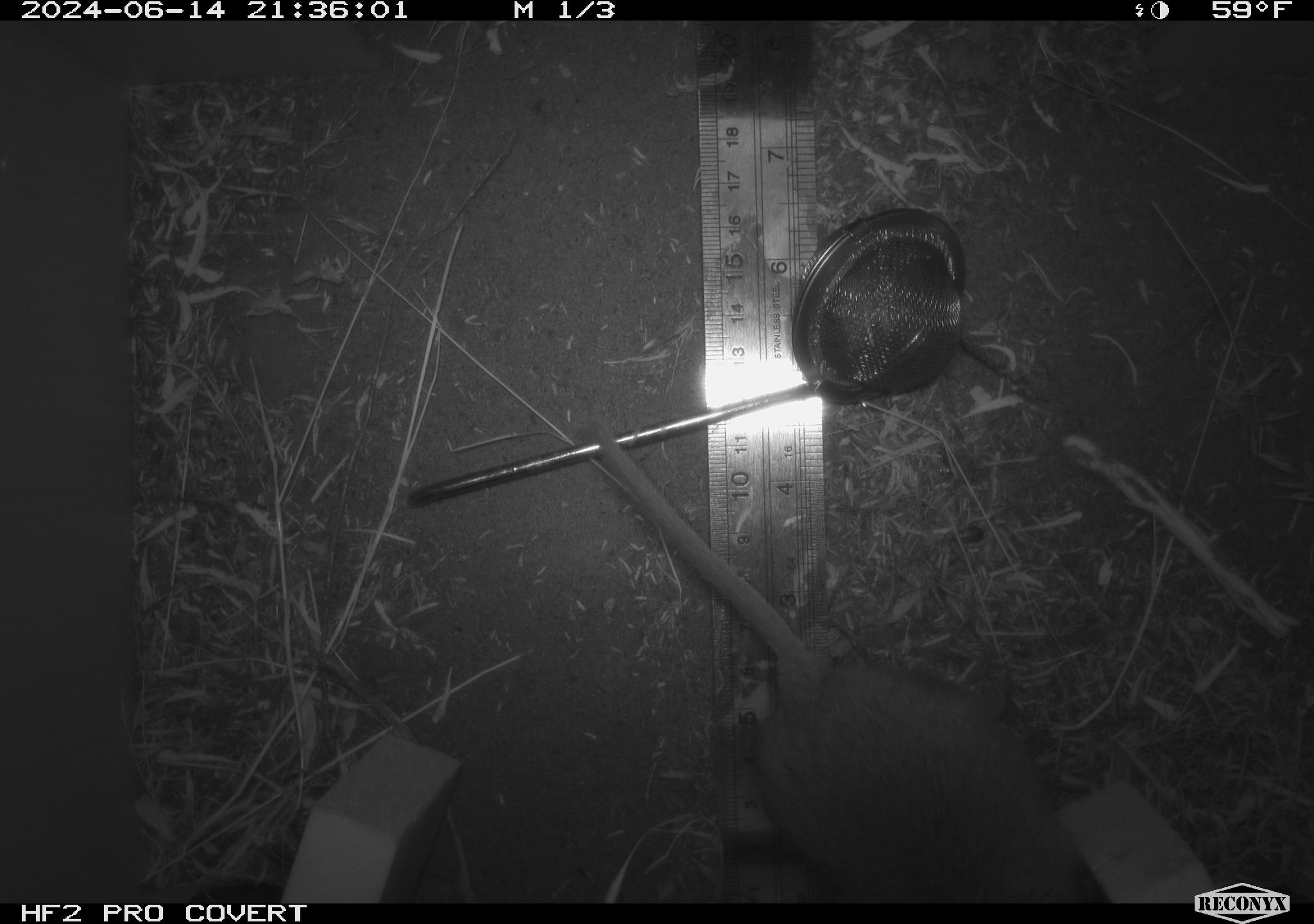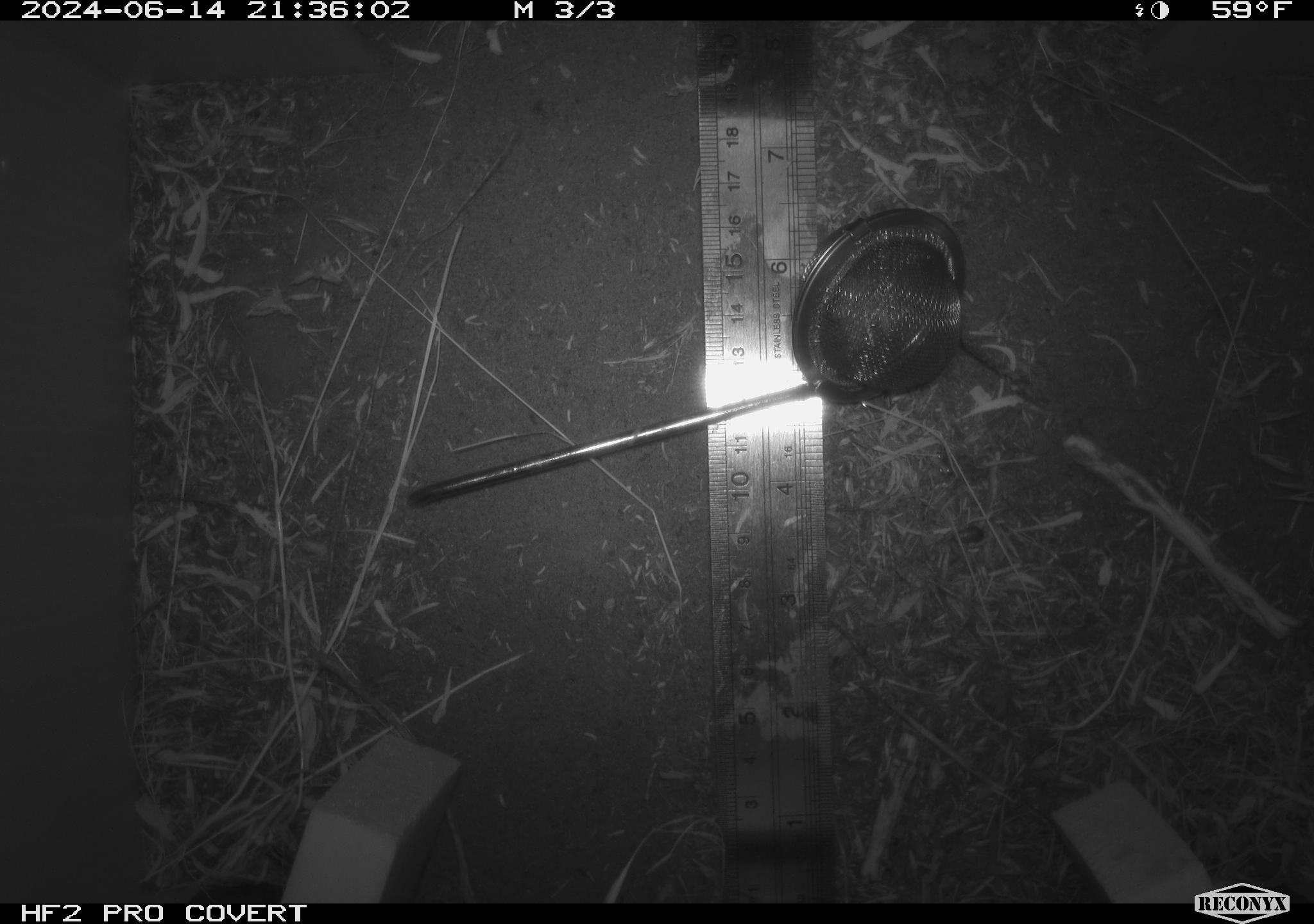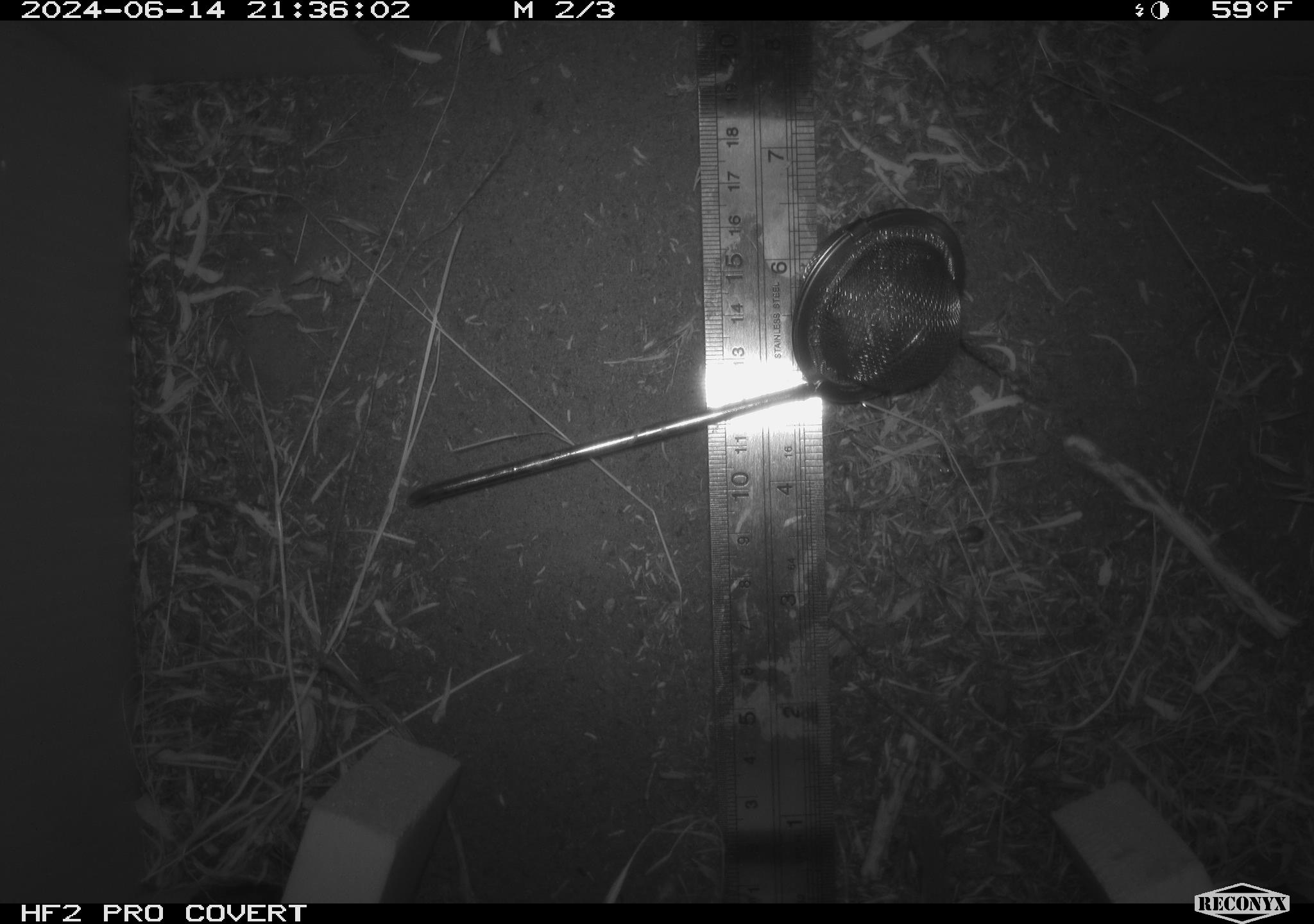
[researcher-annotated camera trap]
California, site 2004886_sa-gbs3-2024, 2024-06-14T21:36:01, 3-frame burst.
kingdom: Animalia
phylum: Chordata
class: Mammalia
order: Rodentia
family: Cricetidae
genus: Neotoma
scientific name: Neotoma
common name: pack rat or woodrat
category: neotoma species